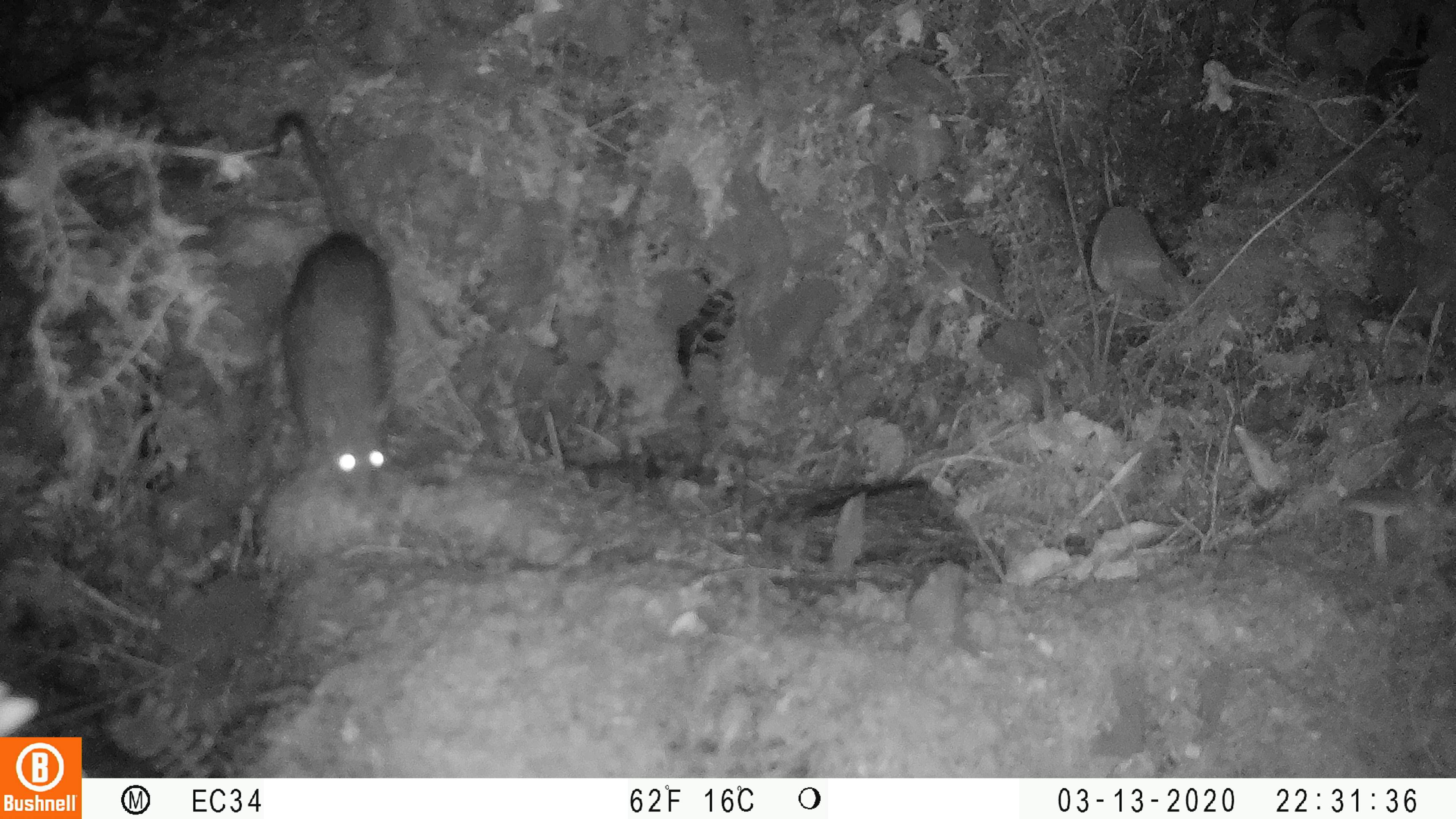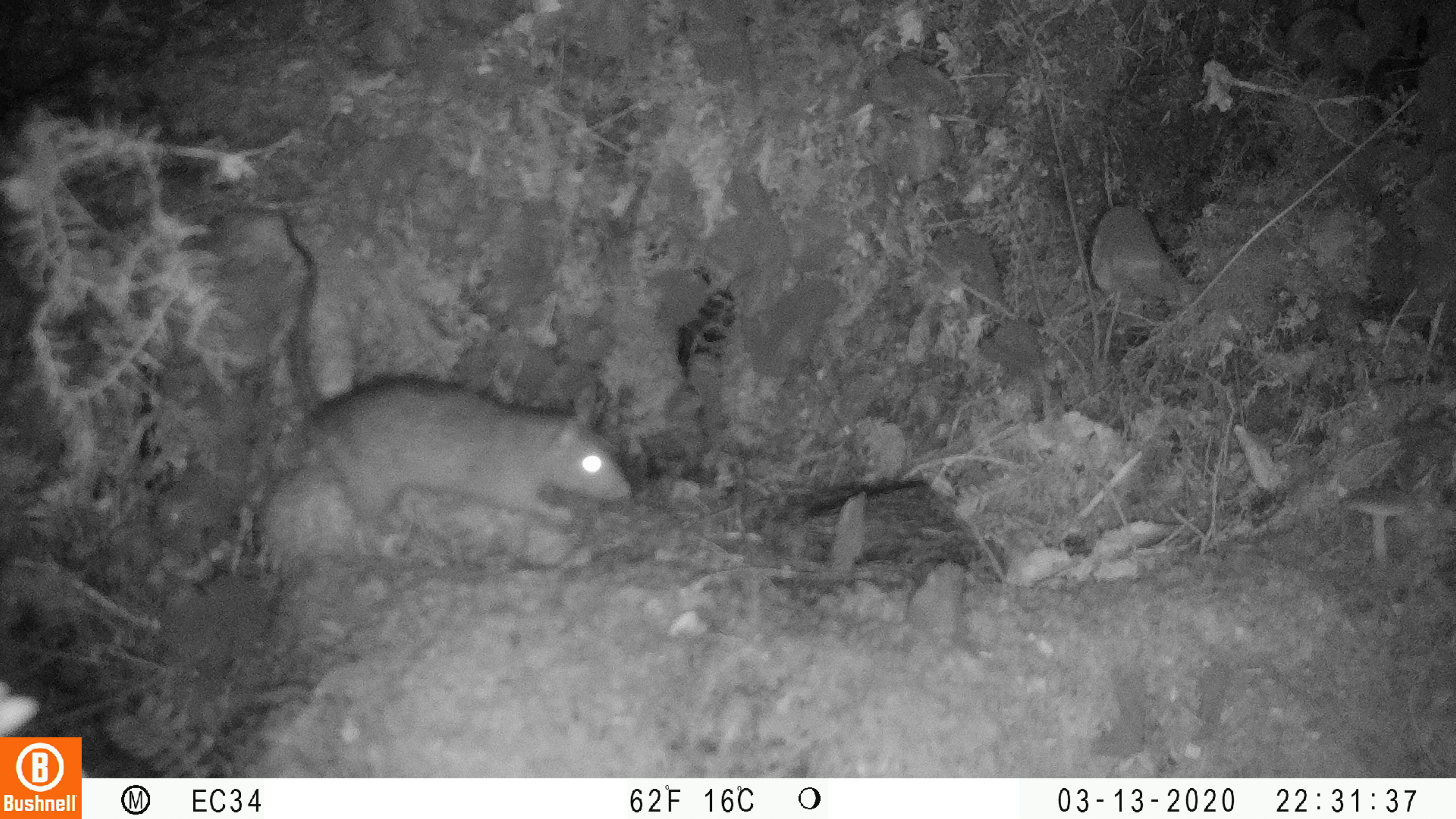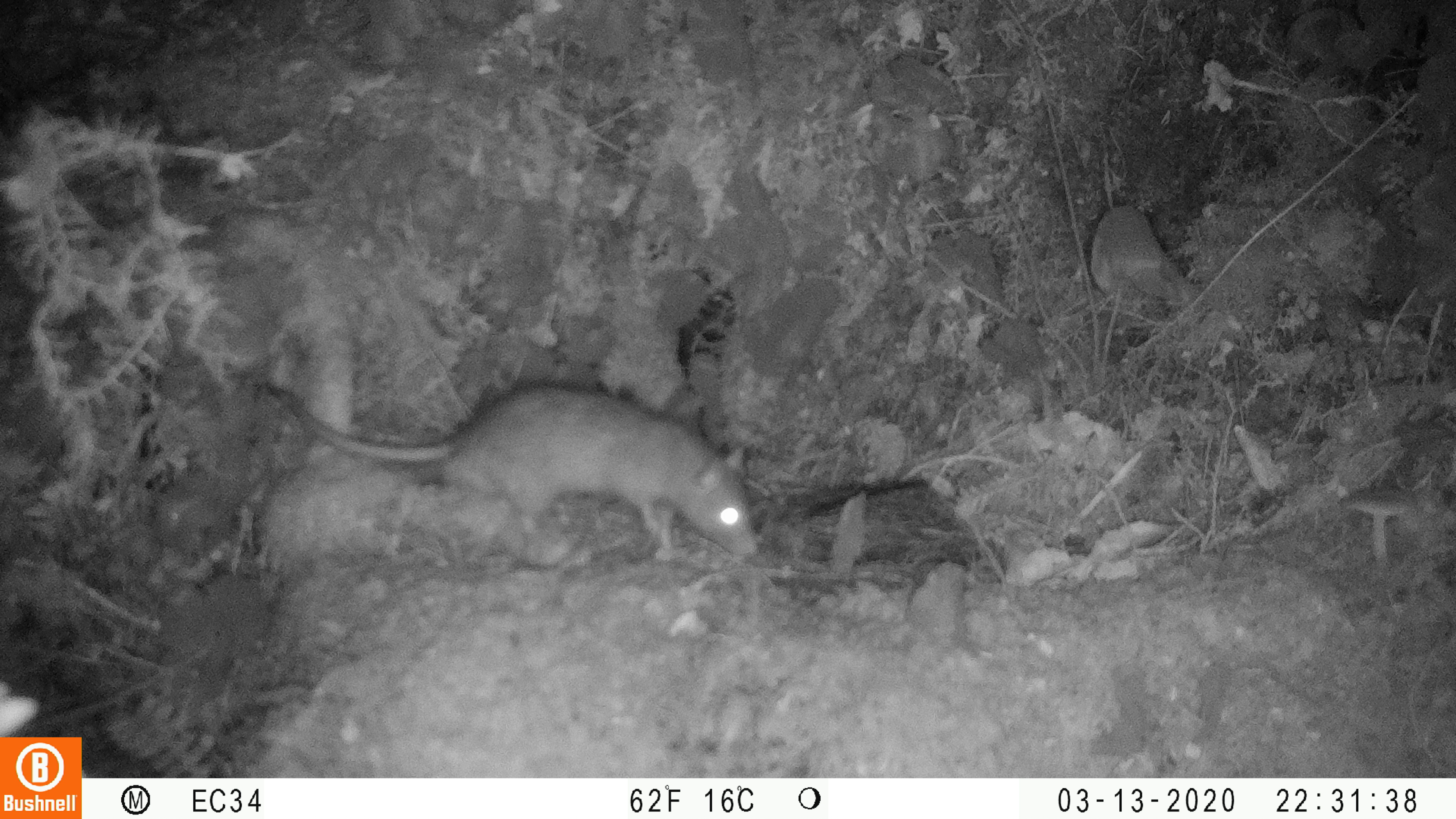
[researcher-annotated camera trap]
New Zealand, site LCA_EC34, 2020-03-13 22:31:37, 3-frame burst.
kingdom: Animalia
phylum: Chordata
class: Mammalia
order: Rodentia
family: Muridae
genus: Rattus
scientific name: Rattus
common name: rat